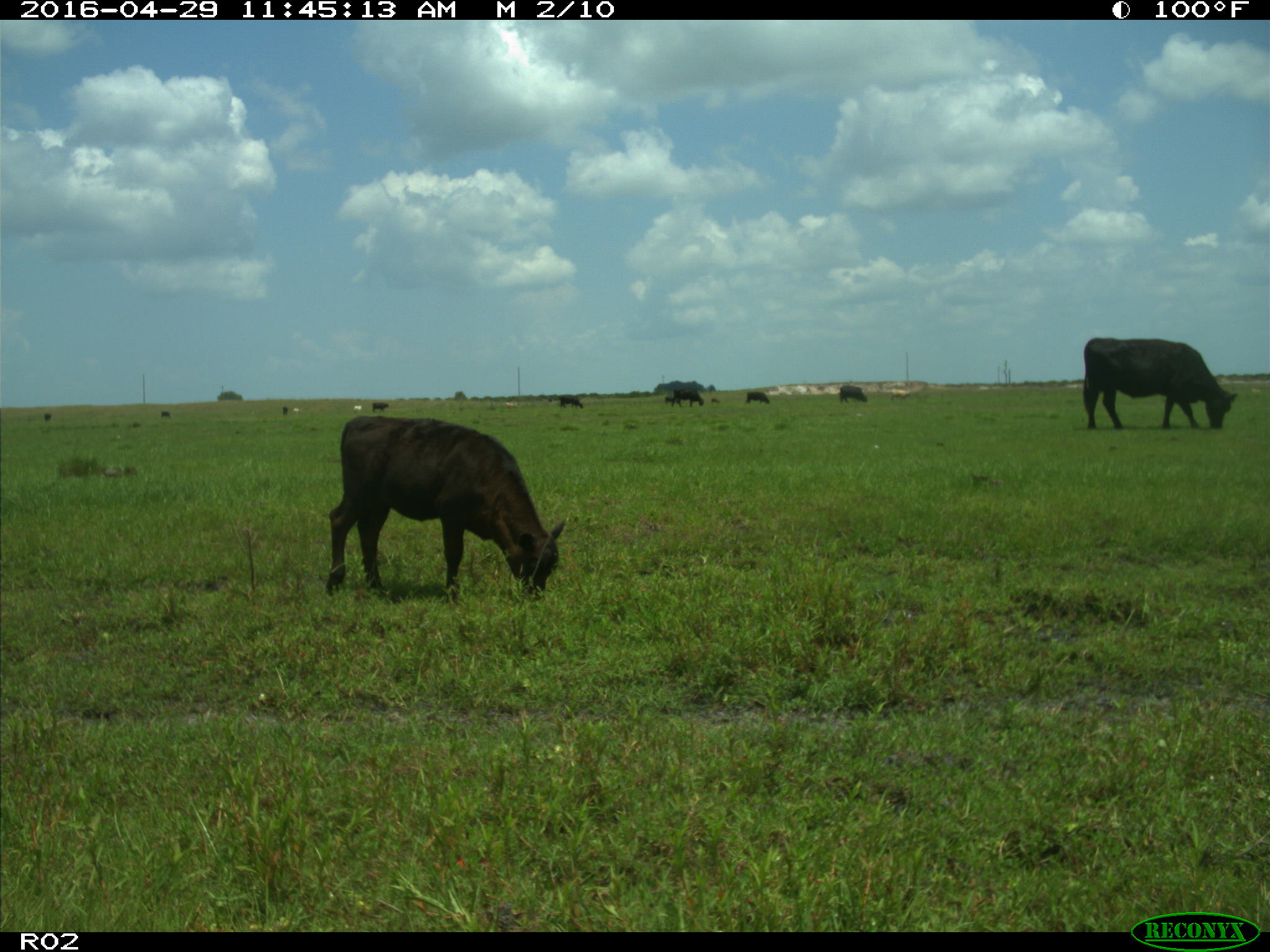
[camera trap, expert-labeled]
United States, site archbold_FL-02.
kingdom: Animalia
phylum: Chordata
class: Mammalia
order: Artiodactyla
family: Bovidae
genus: Bos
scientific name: Bos taurus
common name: domestic cow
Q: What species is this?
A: Bos taurus (domestic cow).